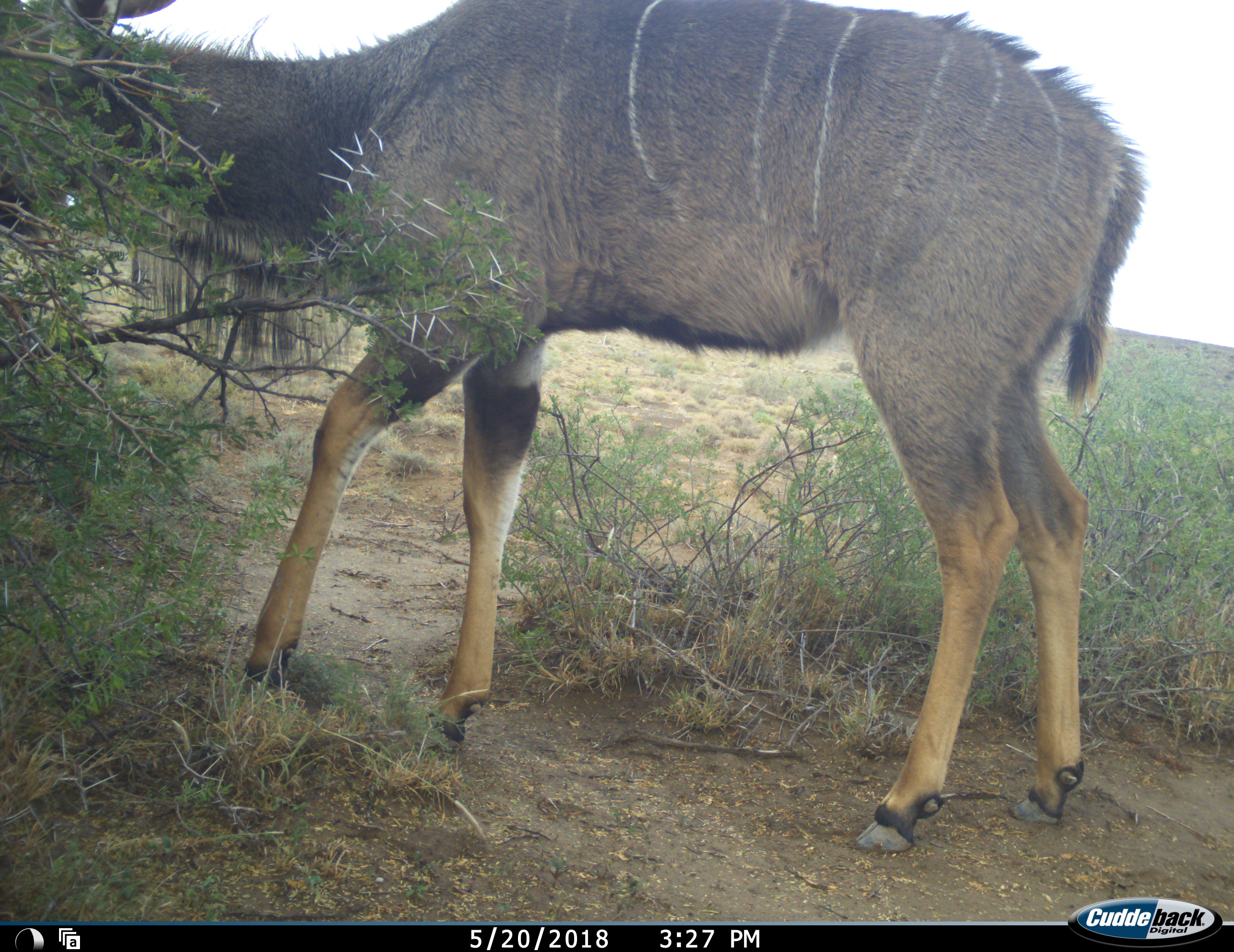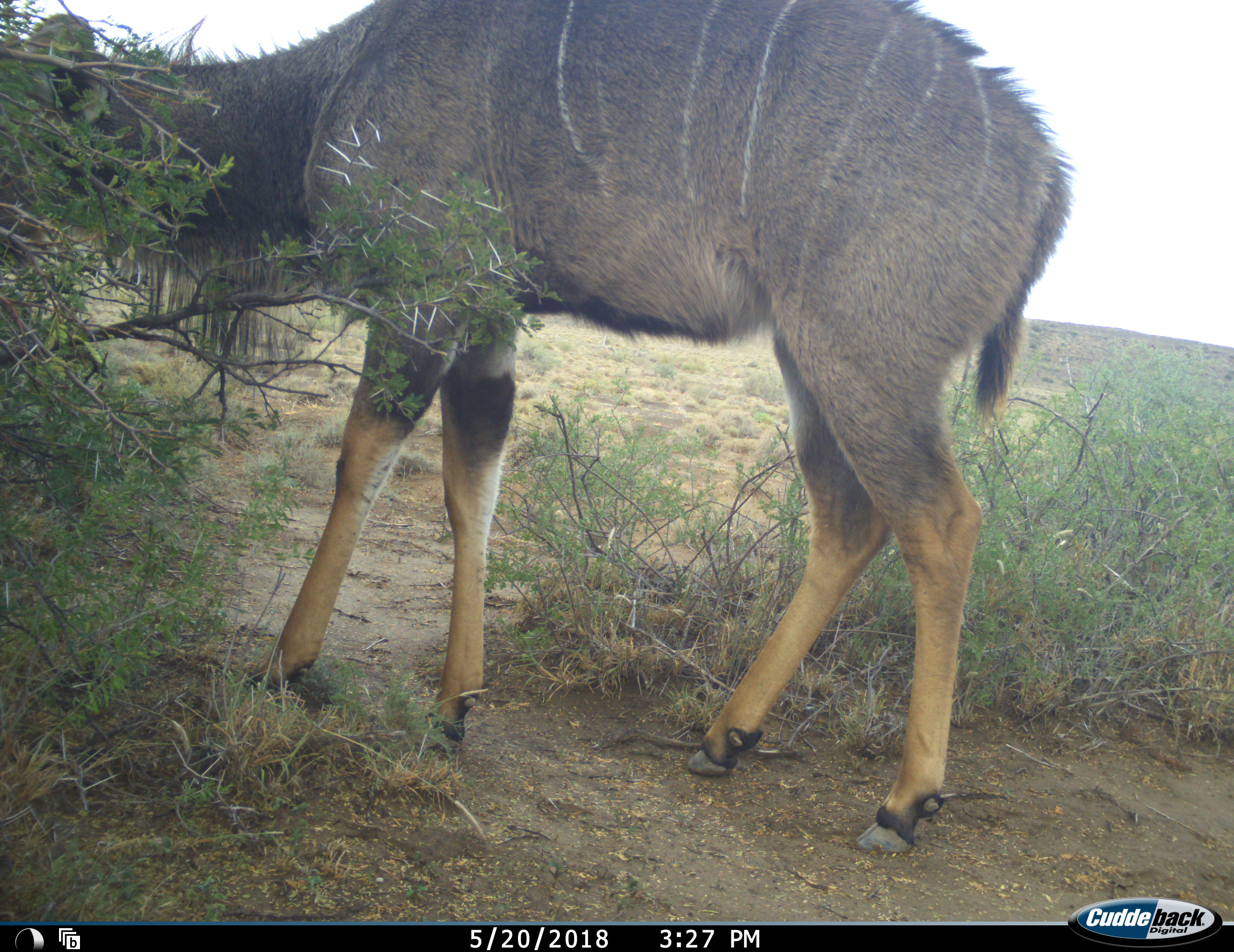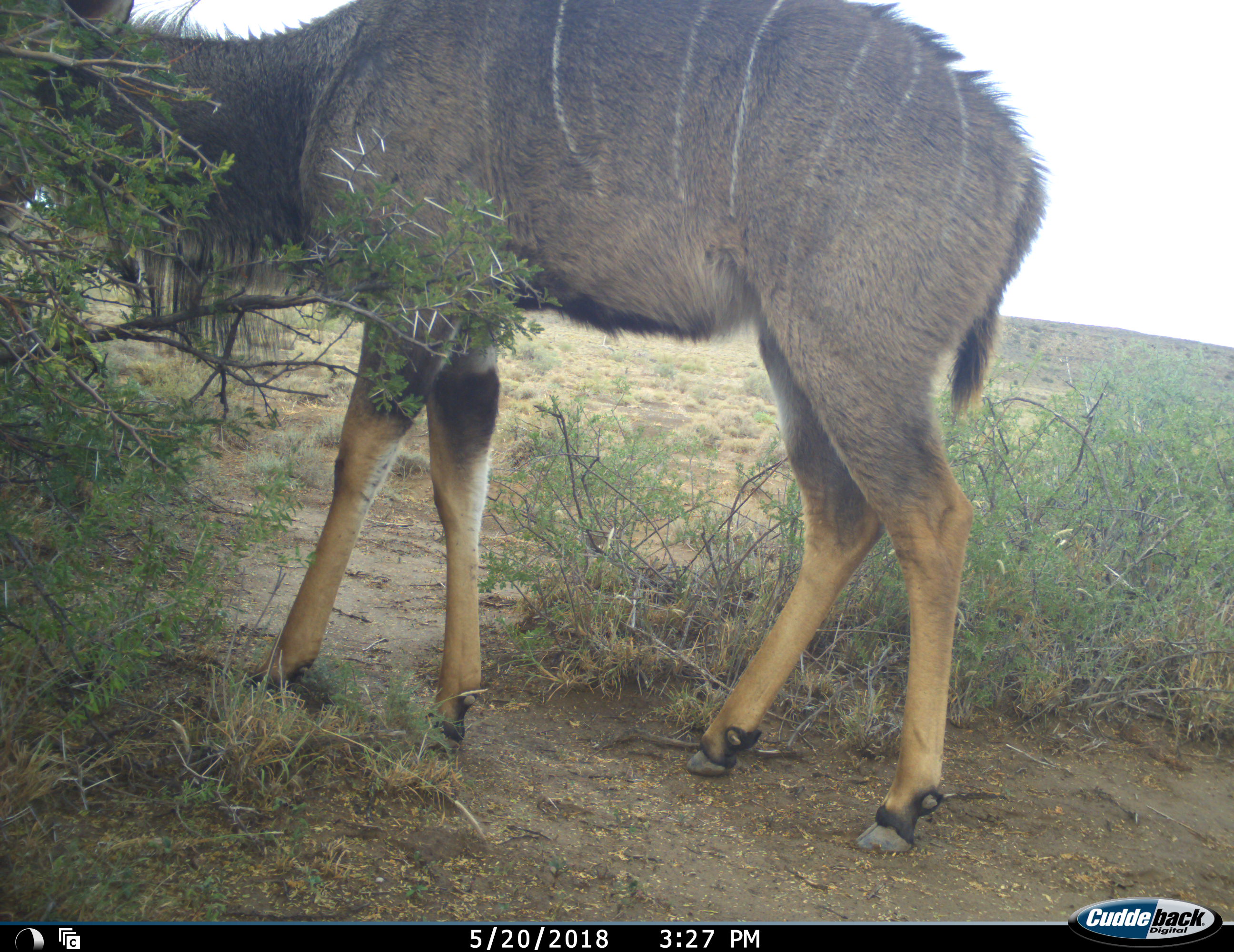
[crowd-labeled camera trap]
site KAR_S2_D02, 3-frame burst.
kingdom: Animalia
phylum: Chordata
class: Mammalia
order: Artiodactyla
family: Bovidae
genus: Tragelaphus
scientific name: Tragelaphus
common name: kudu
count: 1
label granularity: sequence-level